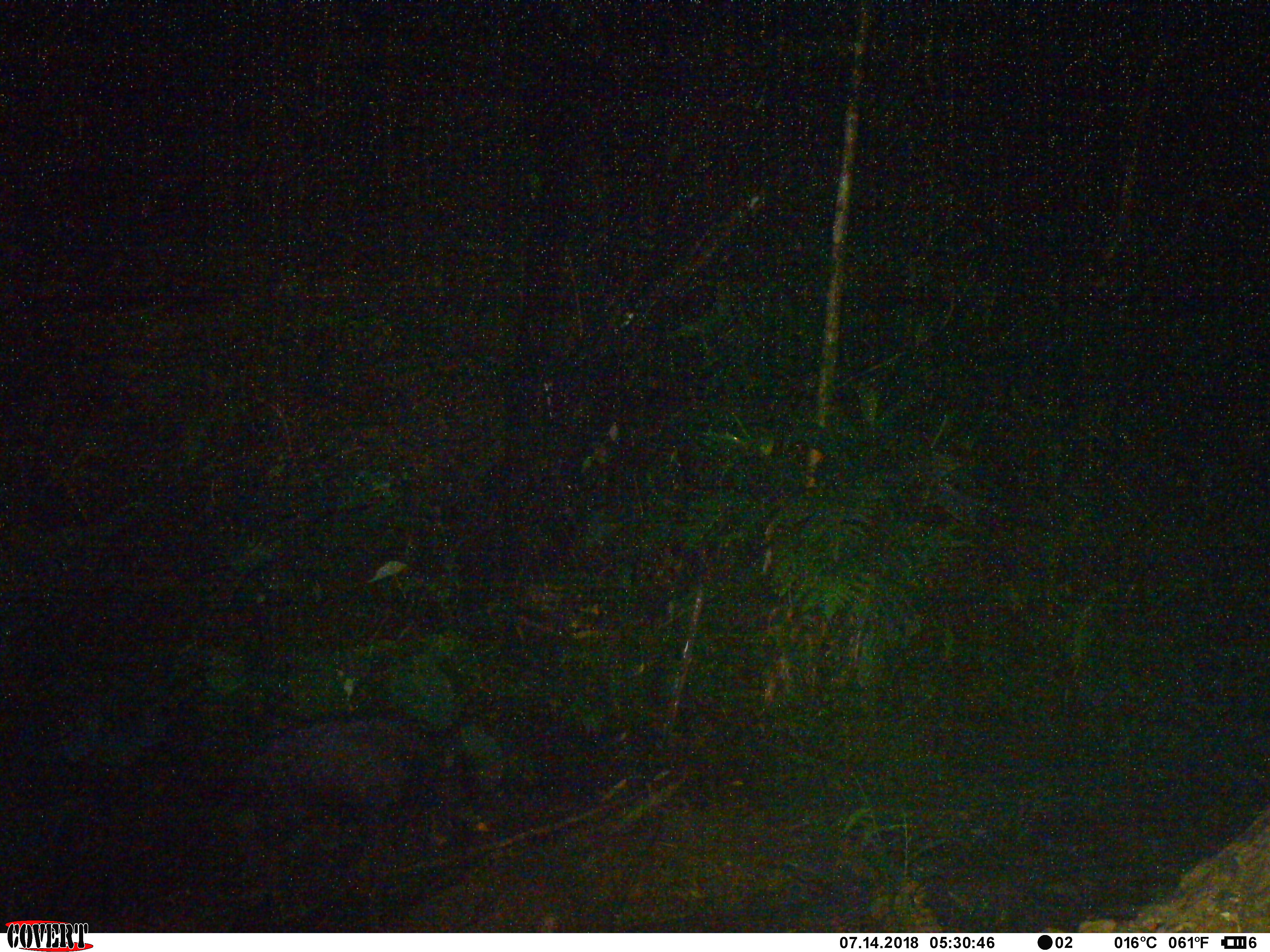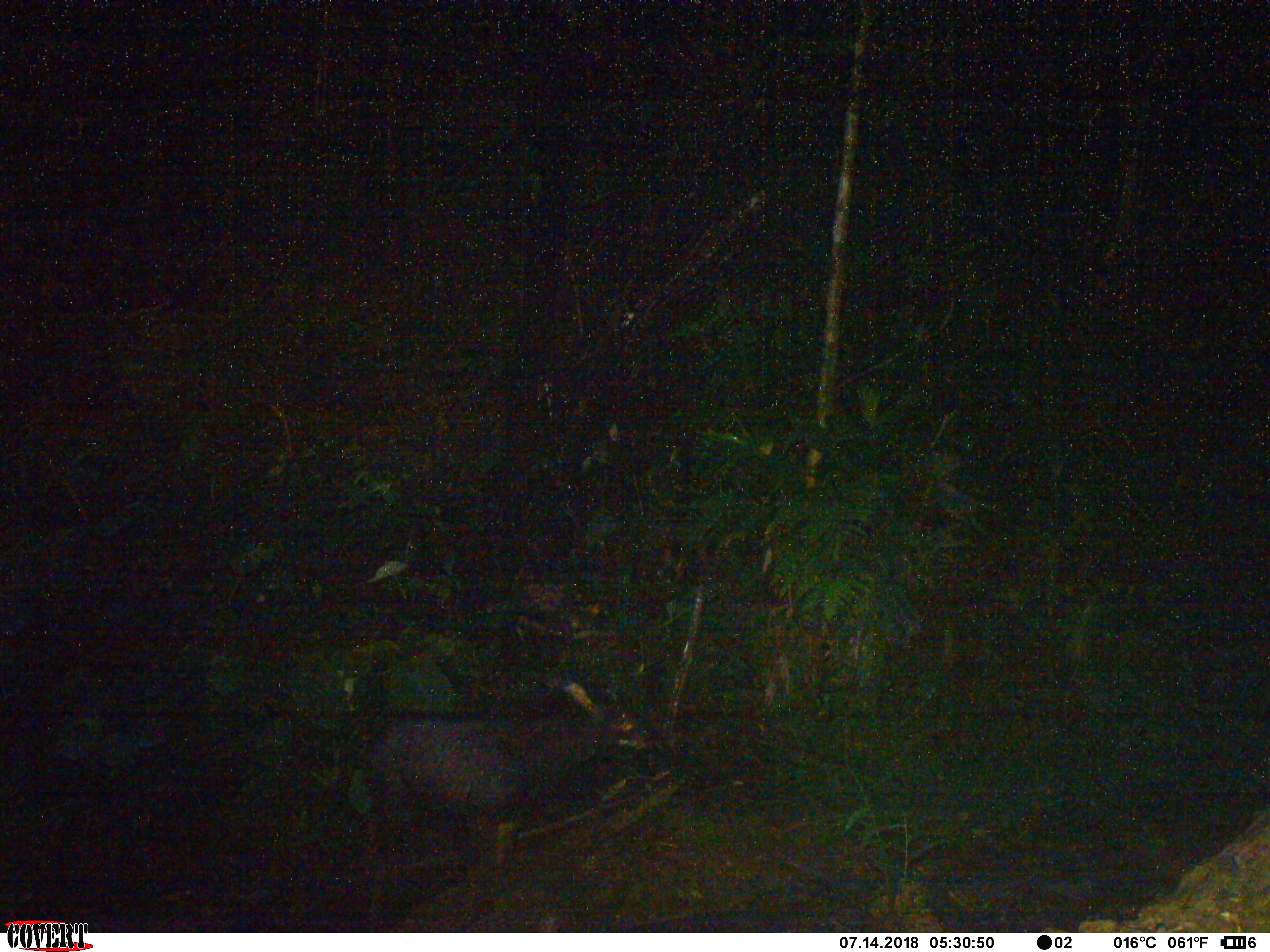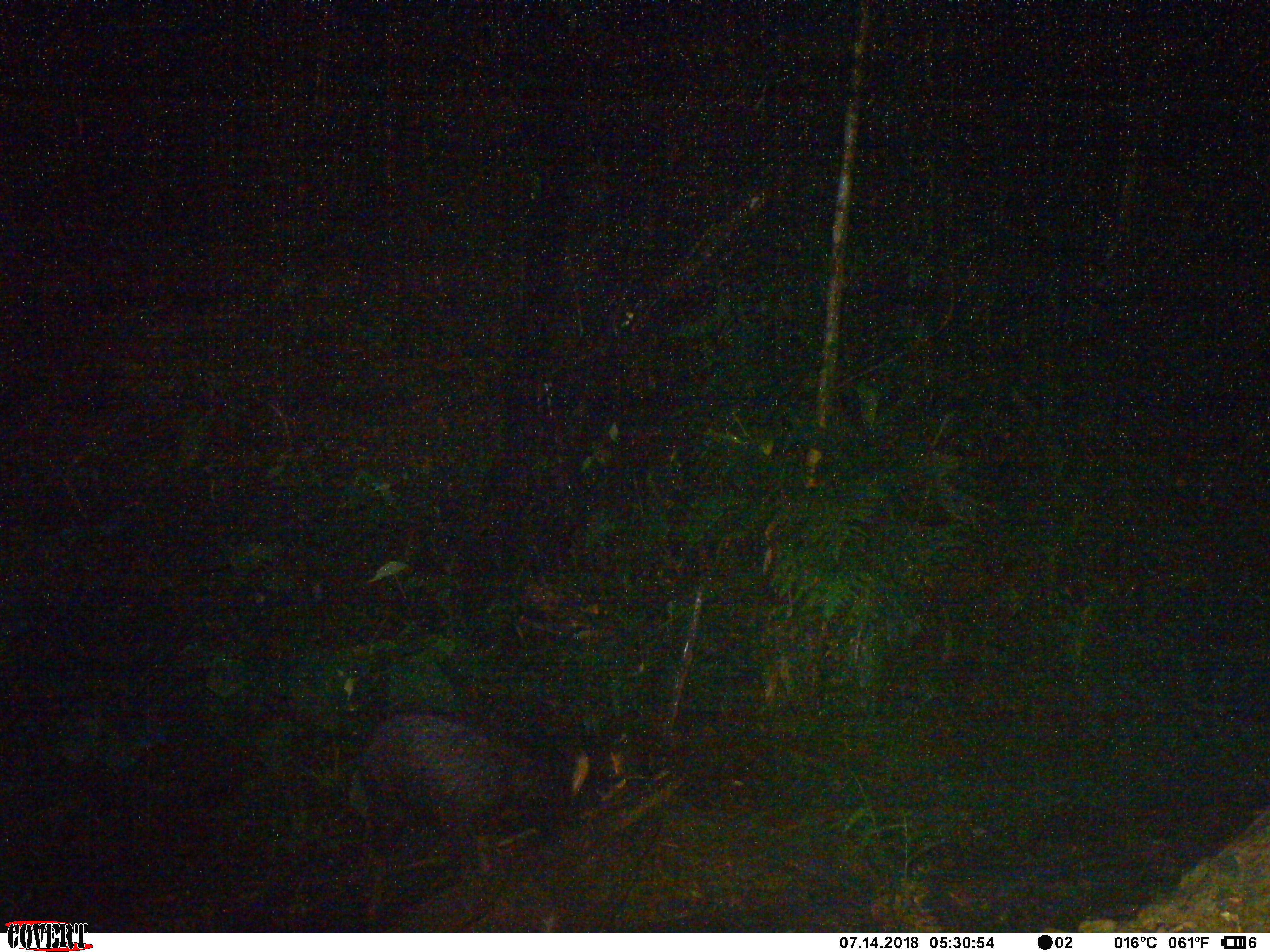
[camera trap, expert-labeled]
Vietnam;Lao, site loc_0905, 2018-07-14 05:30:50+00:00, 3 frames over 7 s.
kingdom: Animalia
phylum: Chordata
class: Mammalia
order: Artiodactyla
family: Bovidae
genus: Capricornis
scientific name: Capricornis sumatraensis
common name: chinese serow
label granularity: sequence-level